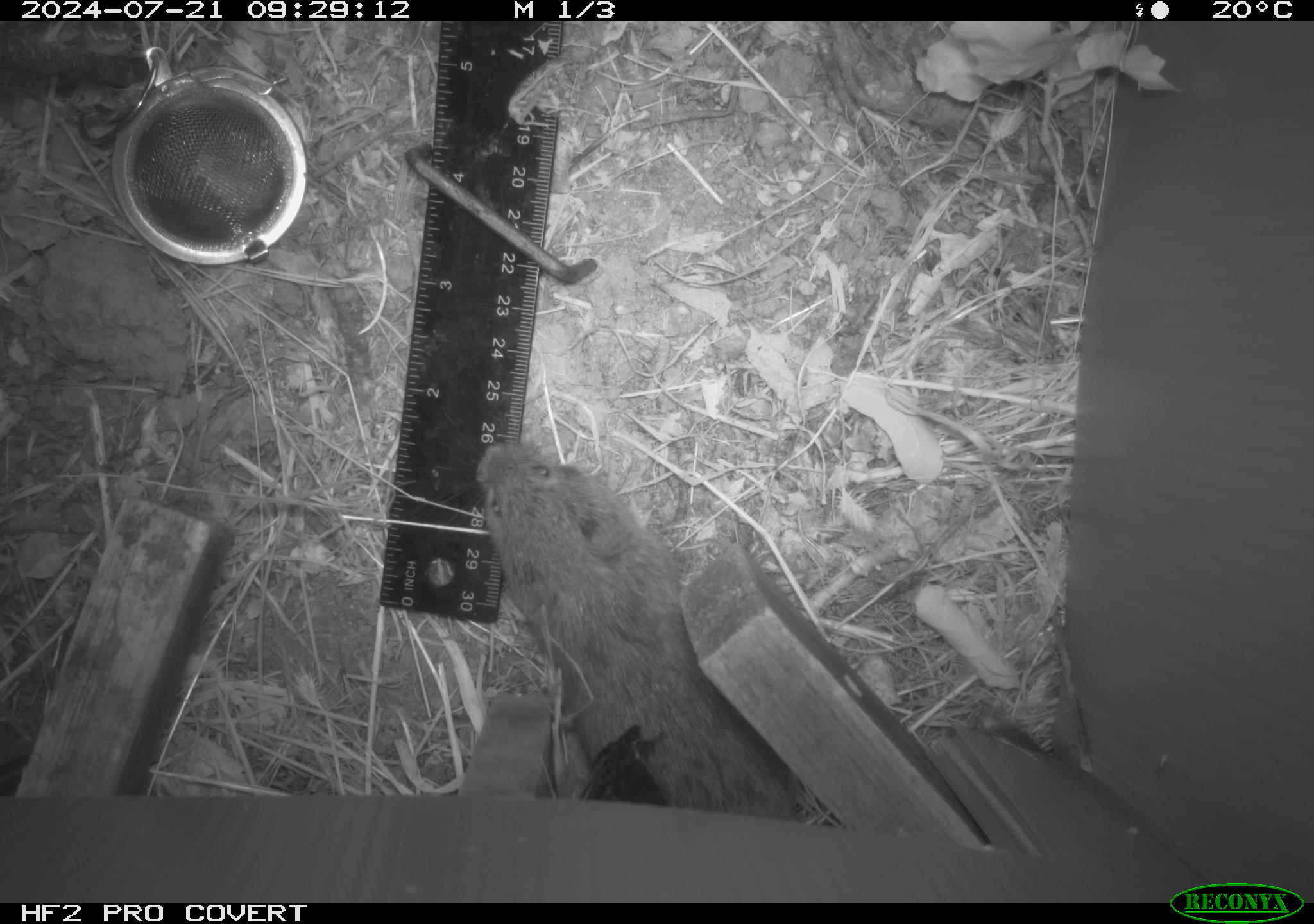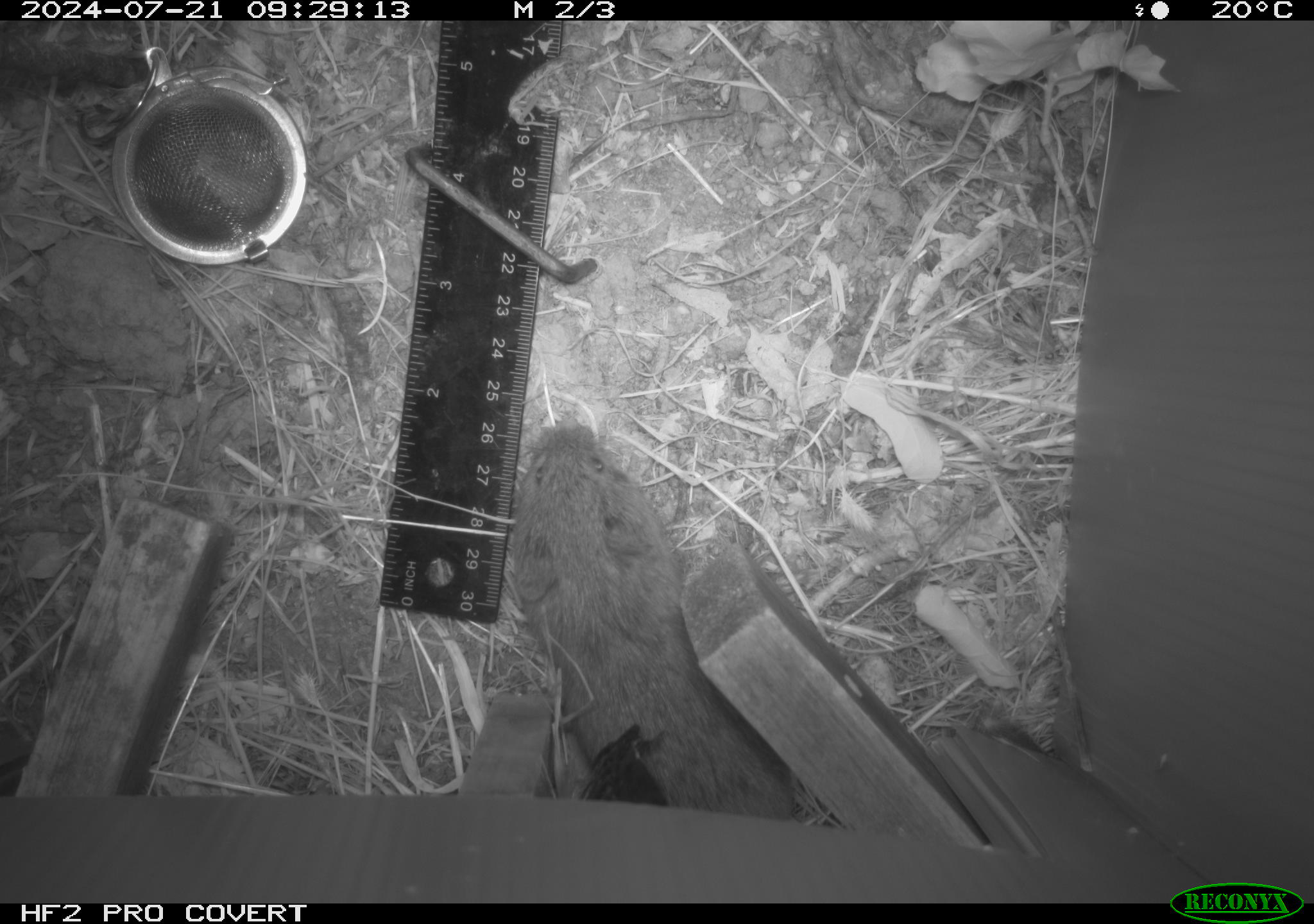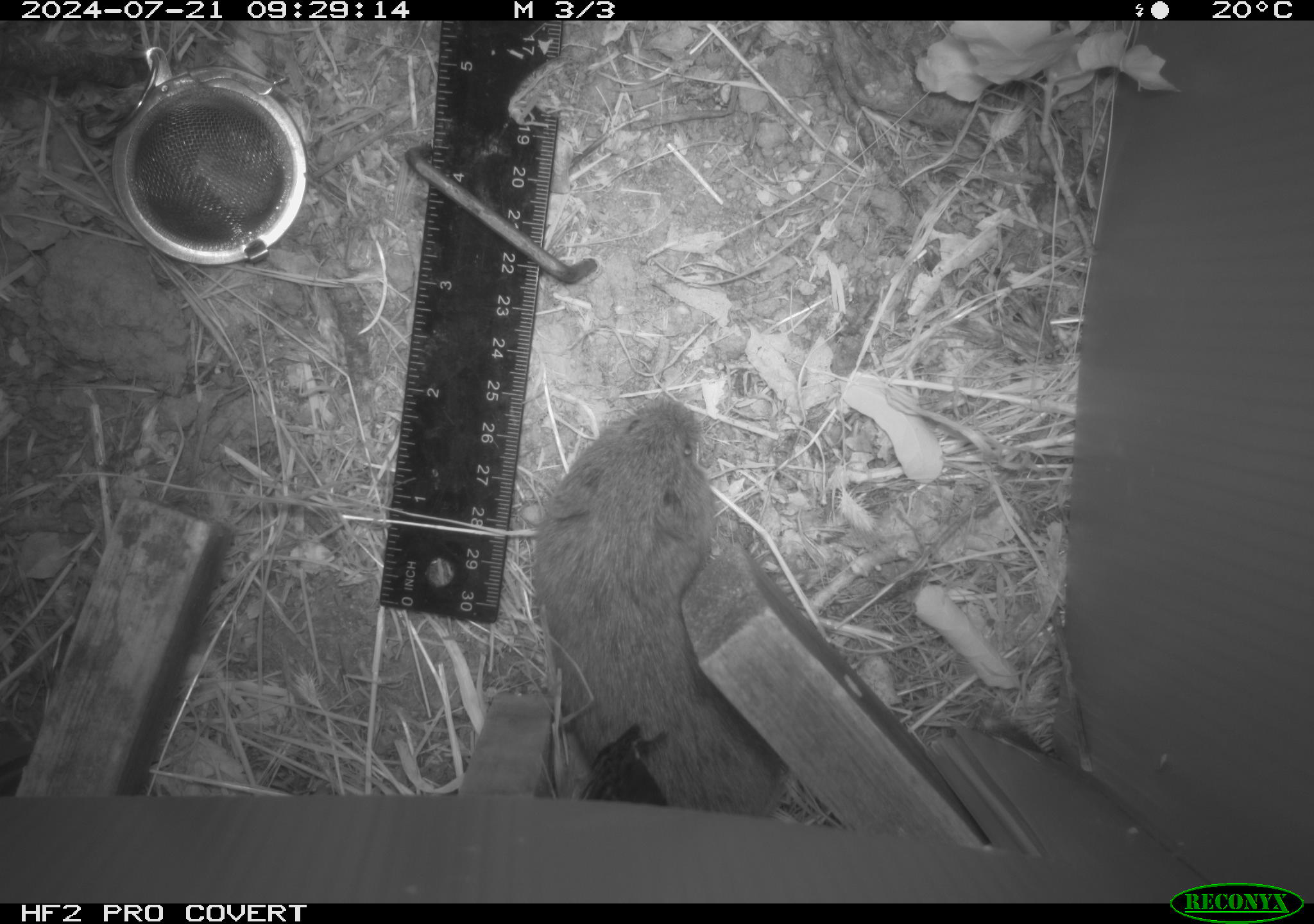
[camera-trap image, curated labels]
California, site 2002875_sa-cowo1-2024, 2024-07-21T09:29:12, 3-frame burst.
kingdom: Animalia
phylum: Chordata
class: Mammalia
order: Rodentia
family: Cricetidae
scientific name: Arvicolinae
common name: voles, lemmings, and muskrats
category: arvicolinae subfamily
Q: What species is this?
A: Arvicolinae subfamily (voles, lemmings, and muskrats) (Arvicolinae).